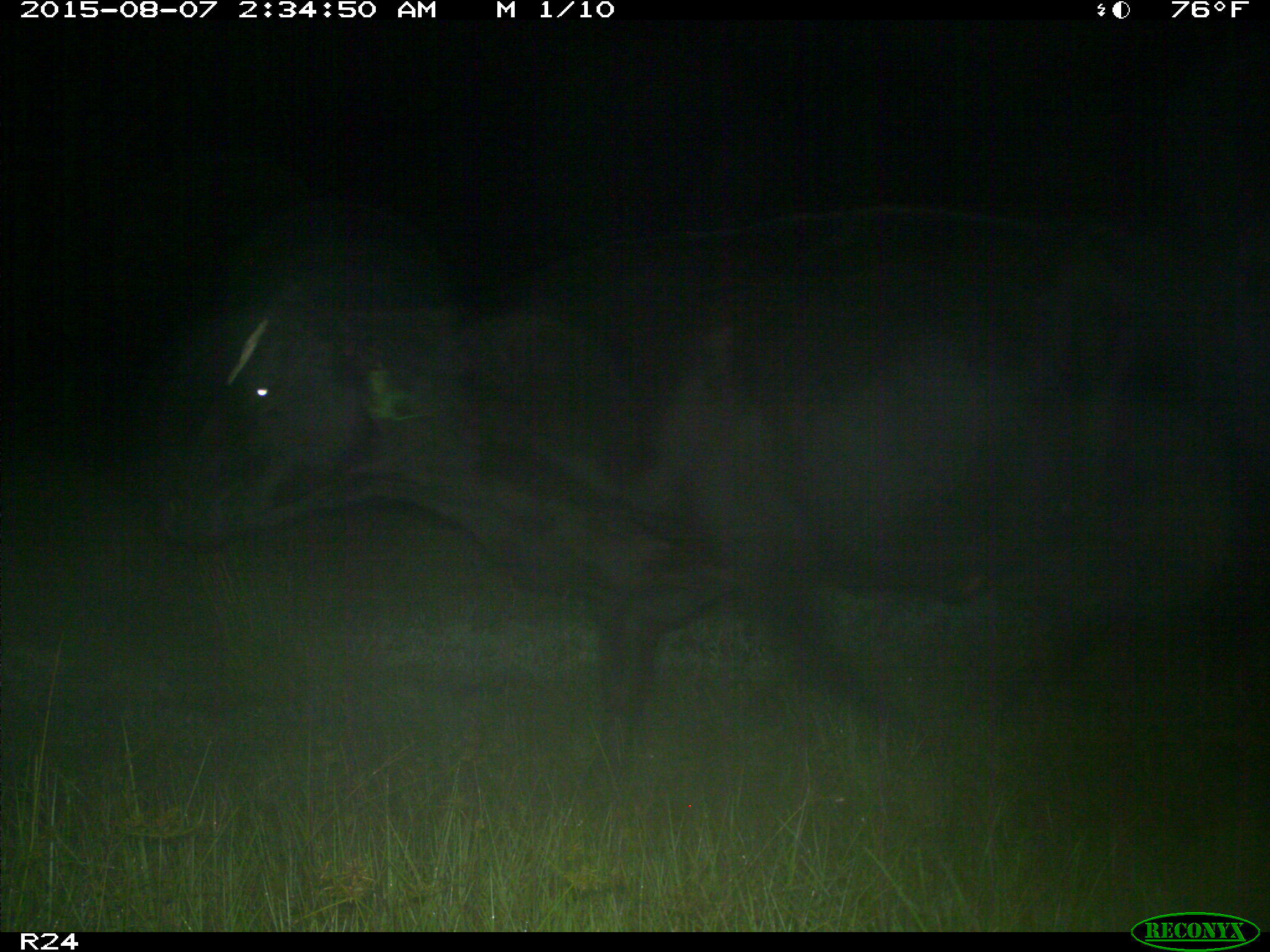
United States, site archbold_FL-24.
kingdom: Animalia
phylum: Chordata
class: Mammalia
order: Artiodactyla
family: Bovidae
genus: Bos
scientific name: Bos taurus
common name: domestic cow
Bos taurus (domestic cow).